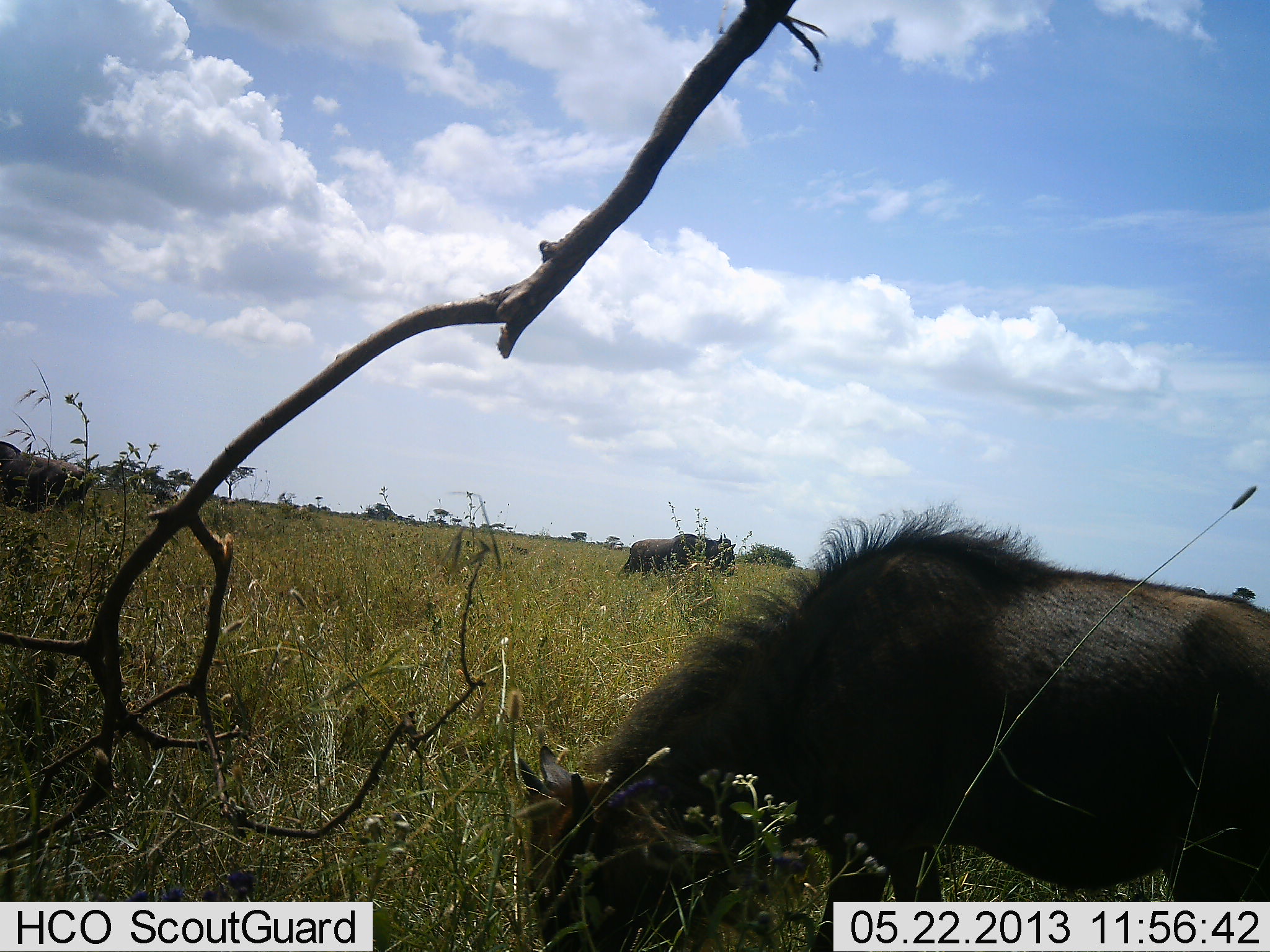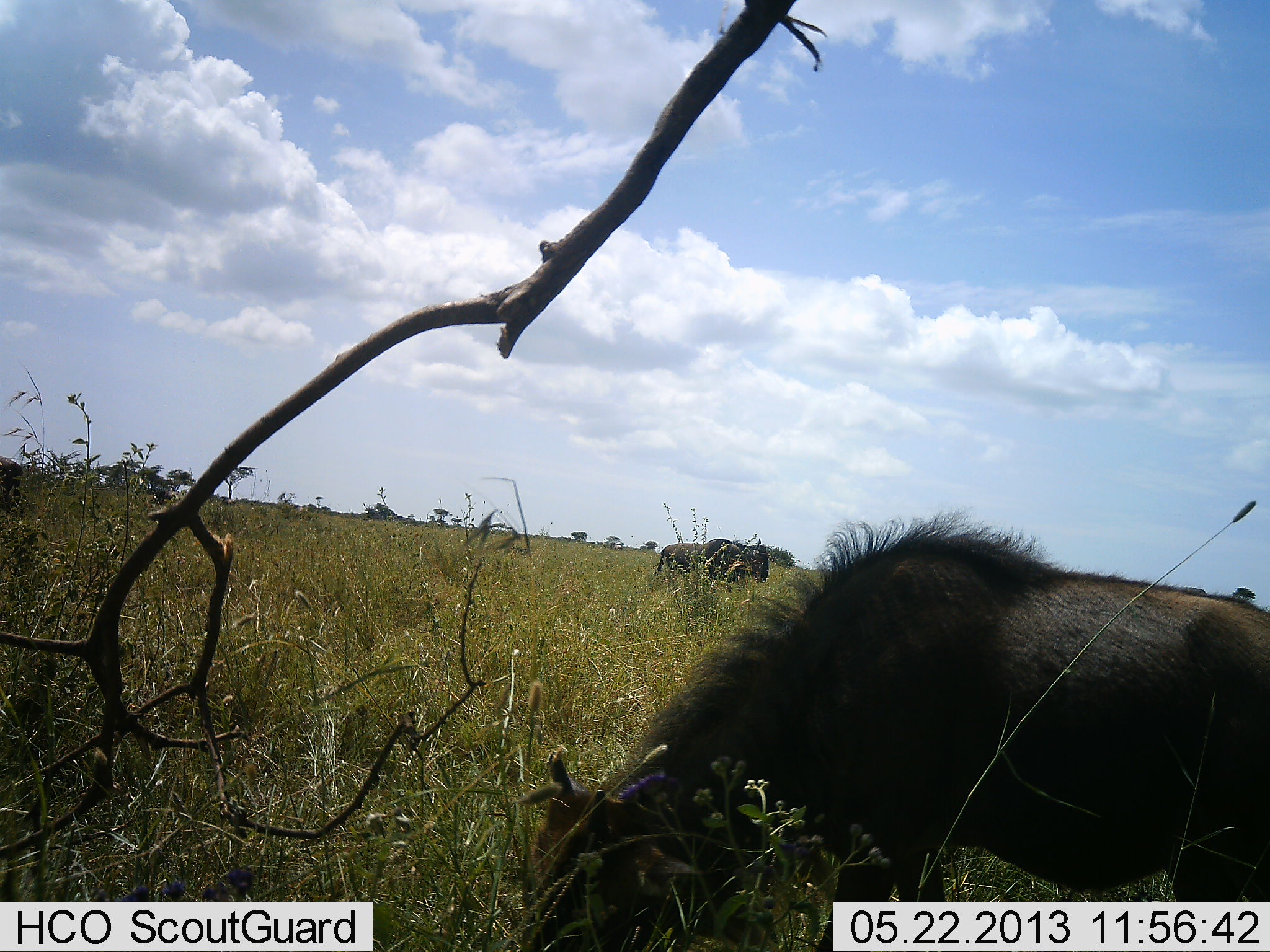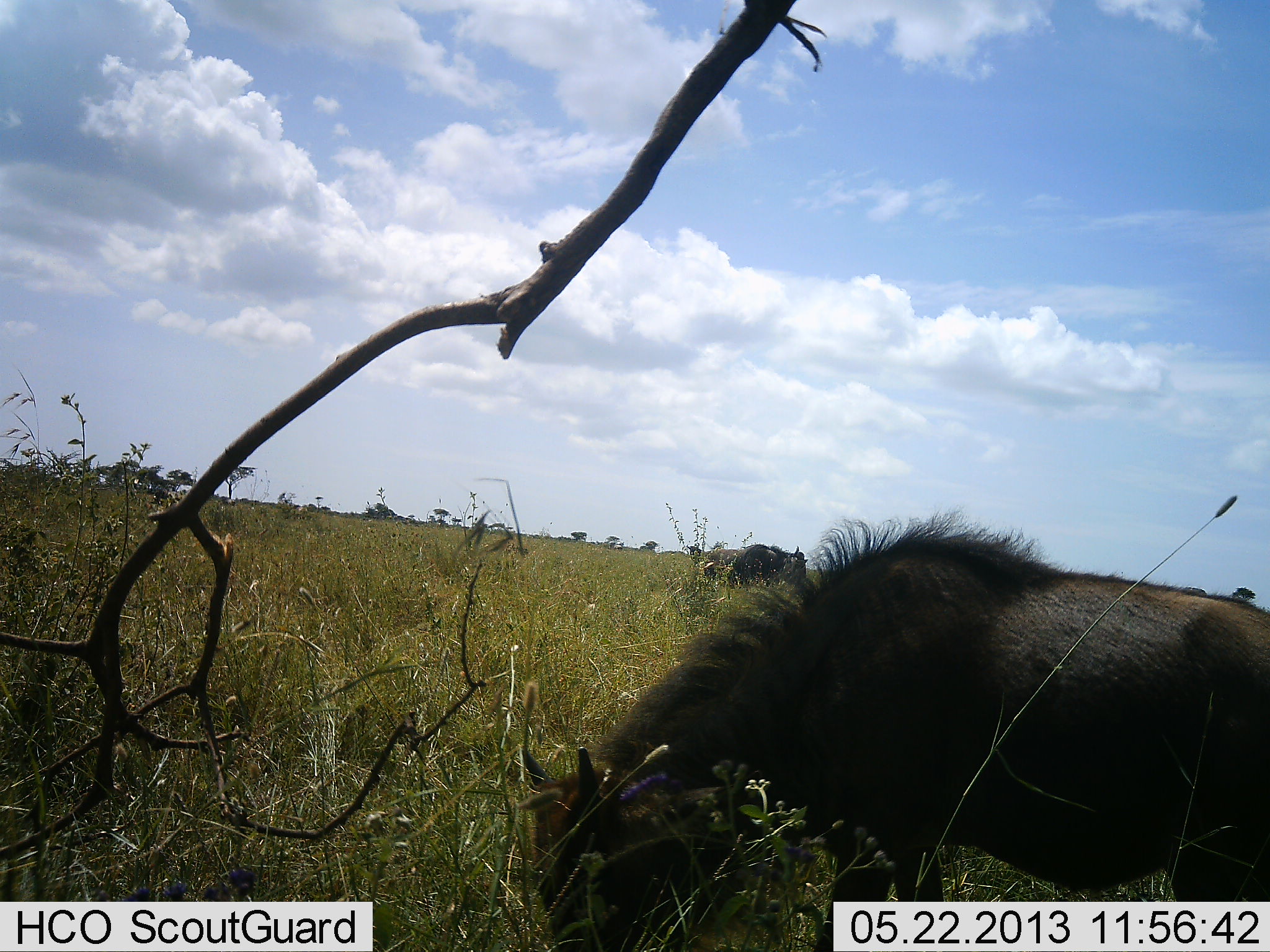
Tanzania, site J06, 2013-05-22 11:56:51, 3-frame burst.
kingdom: Animalia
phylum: Chordata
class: Mammalia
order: Artiodactyla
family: Bovidae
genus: Connochaetes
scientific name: Connochaetes taurinus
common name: blue wildebeest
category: wildebeest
Wildebeest (blue wildebeest) (Connochaetes taurinus), count 3. Behavior (volunteer vote fractions): standing 28%, resting 0%, moving 50%, interacting 0%. Young present (vote fraction): 22%. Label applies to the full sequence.